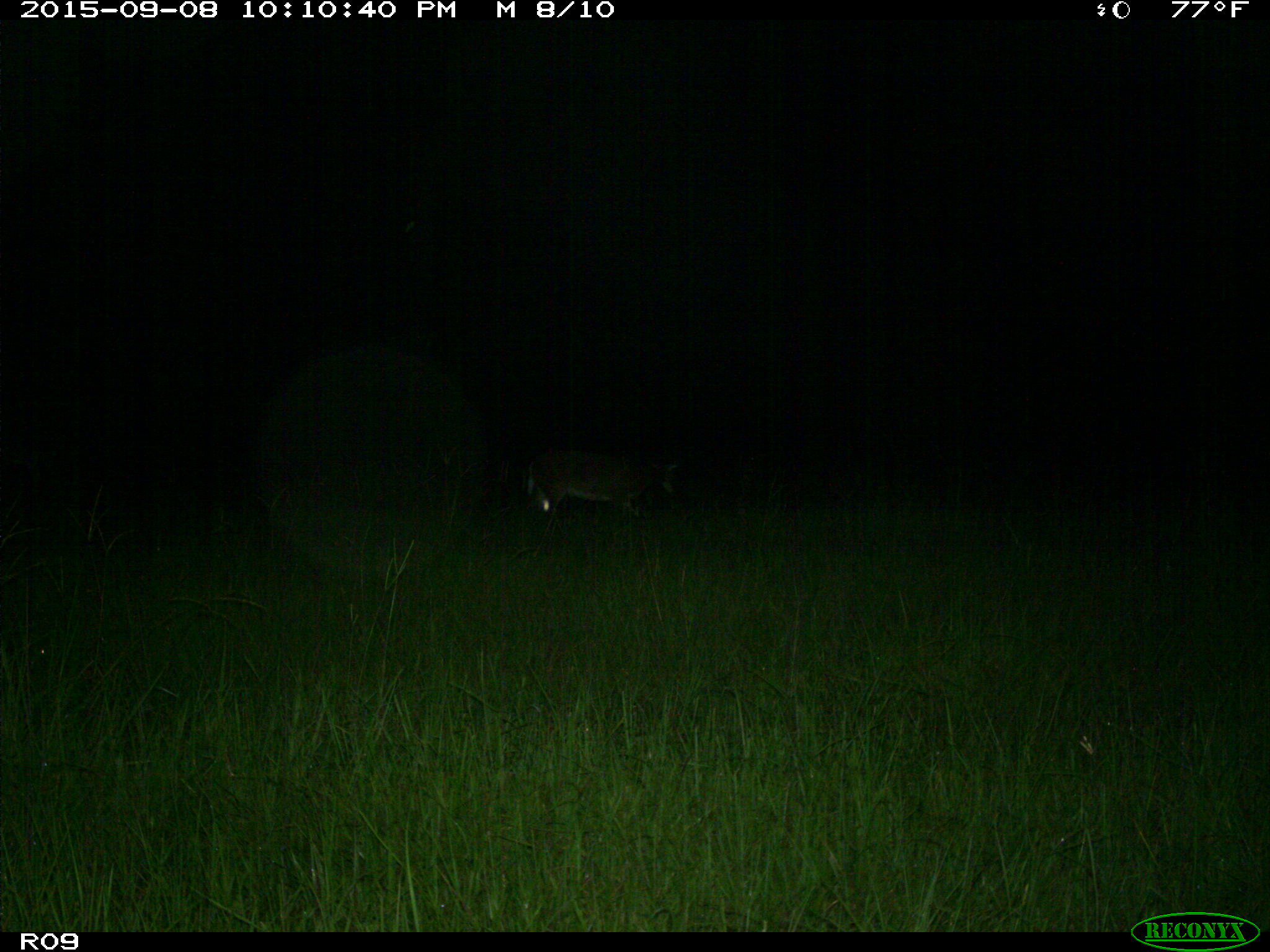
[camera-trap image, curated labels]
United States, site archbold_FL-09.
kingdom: Animalia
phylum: Chordata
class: Mammalia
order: Artiodactyla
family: Cervidae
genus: Odocoileus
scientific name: Odocoileus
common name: deer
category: unidentified deer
Unidentified deer (deer) (Odocoileus).